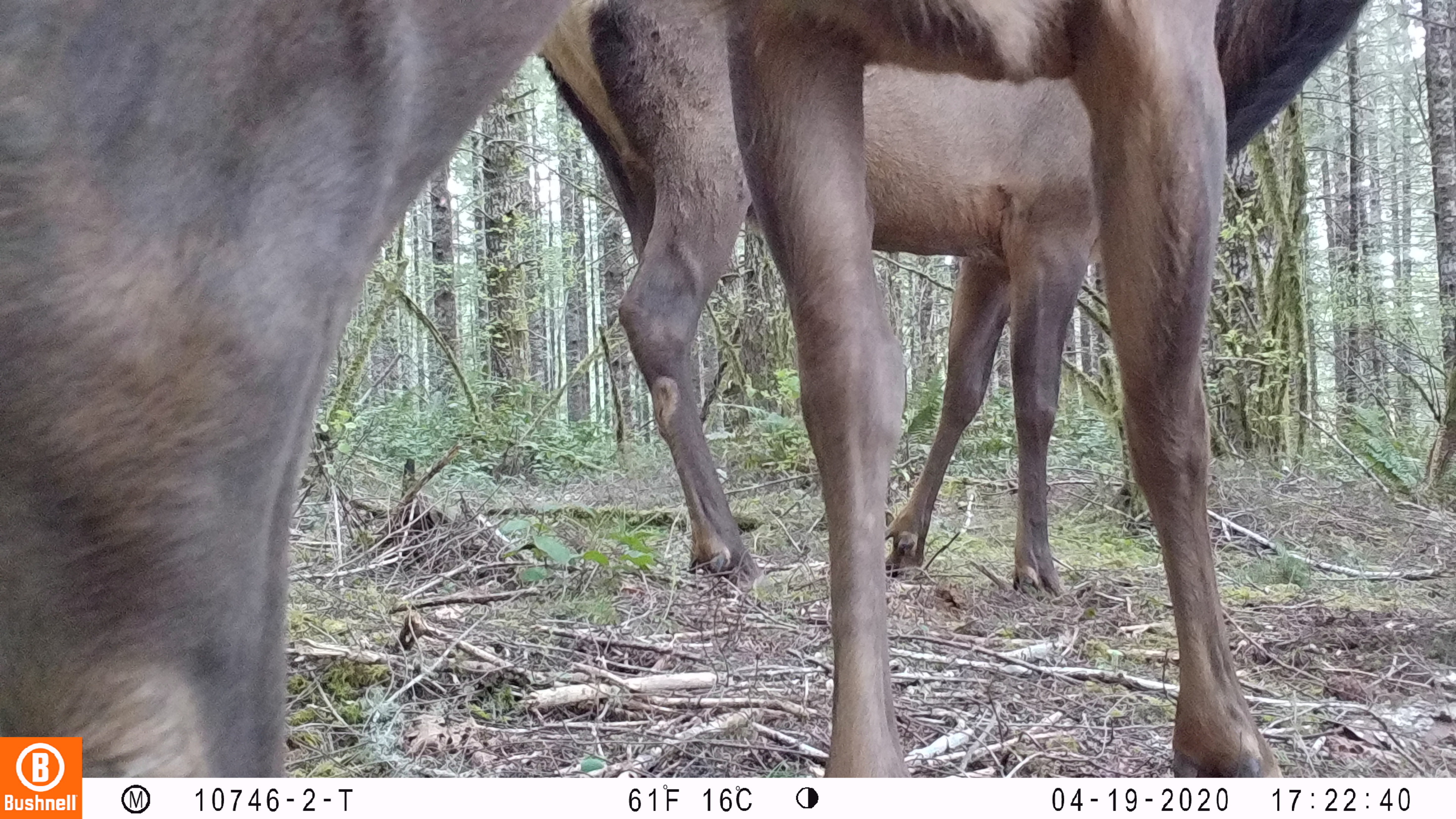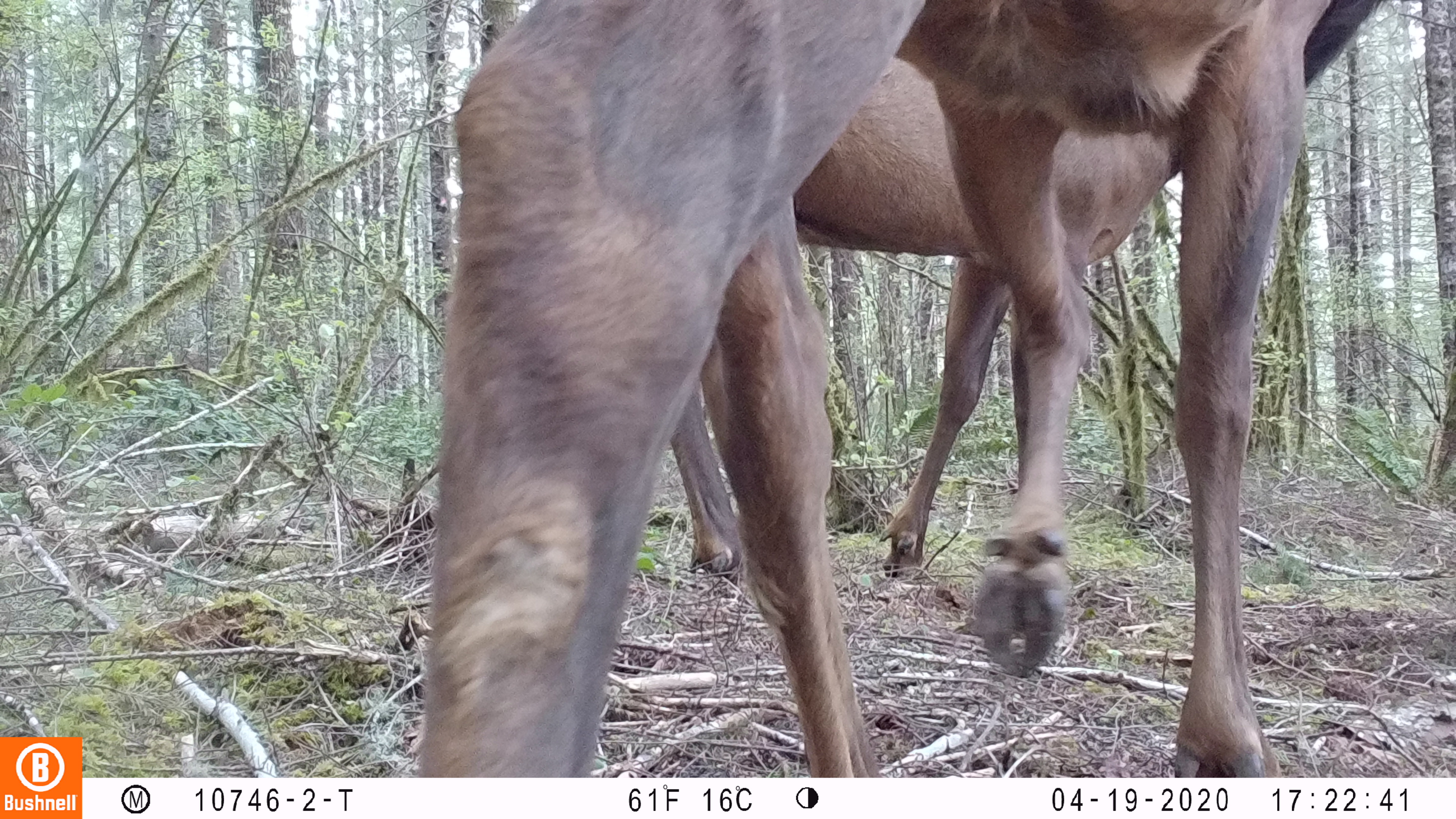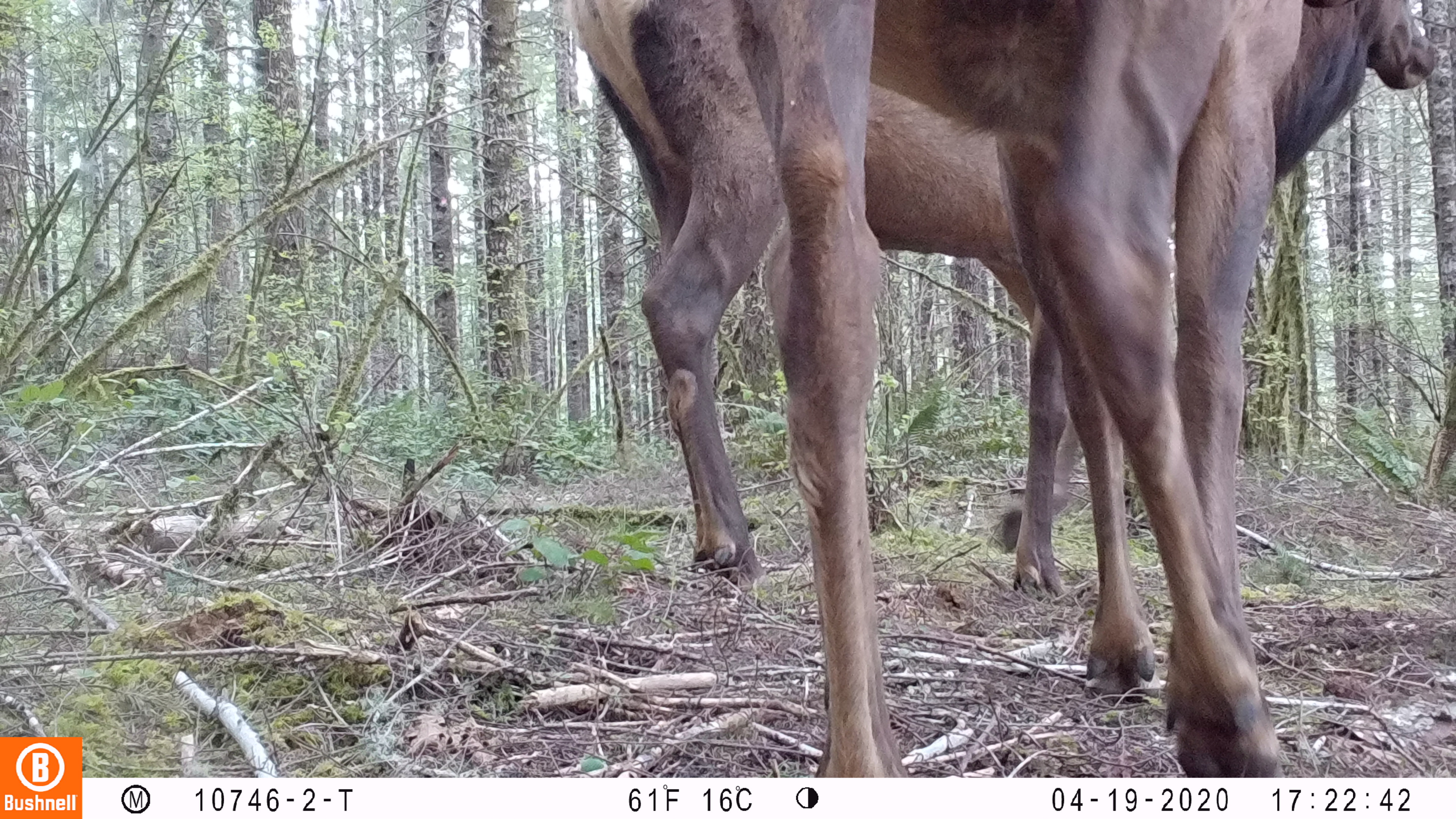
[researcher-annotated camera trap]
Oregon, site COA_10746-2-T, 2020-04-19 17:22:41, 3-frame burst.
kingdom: Animalia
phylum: Chordata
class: Mammalia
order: Artiodactyla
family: Cervidae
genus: Cervus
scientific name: Cervus canadensis roosevelti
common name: roosevelt elk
Roosevelt elk (Cervus canadensis roosevelti).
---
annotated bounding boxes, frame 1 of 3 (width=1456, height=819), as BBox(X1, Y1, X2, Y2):
roosevelt elk: BBox(2, 0, 1254, 730); BBox(543, 0, 1377, 598)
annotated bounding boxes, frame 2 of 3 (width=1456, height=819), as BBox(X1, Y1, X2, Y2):
roosevelt elk: BBox(406, 0, 1335, 768); BBox(672, 0, 1386, 584)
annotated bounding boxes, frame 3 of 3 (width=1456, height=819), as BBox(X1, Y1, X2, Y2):
roosevelt elk: BBox(558, 2, 1447, 596); BBox(721, 0, 1309, 768)